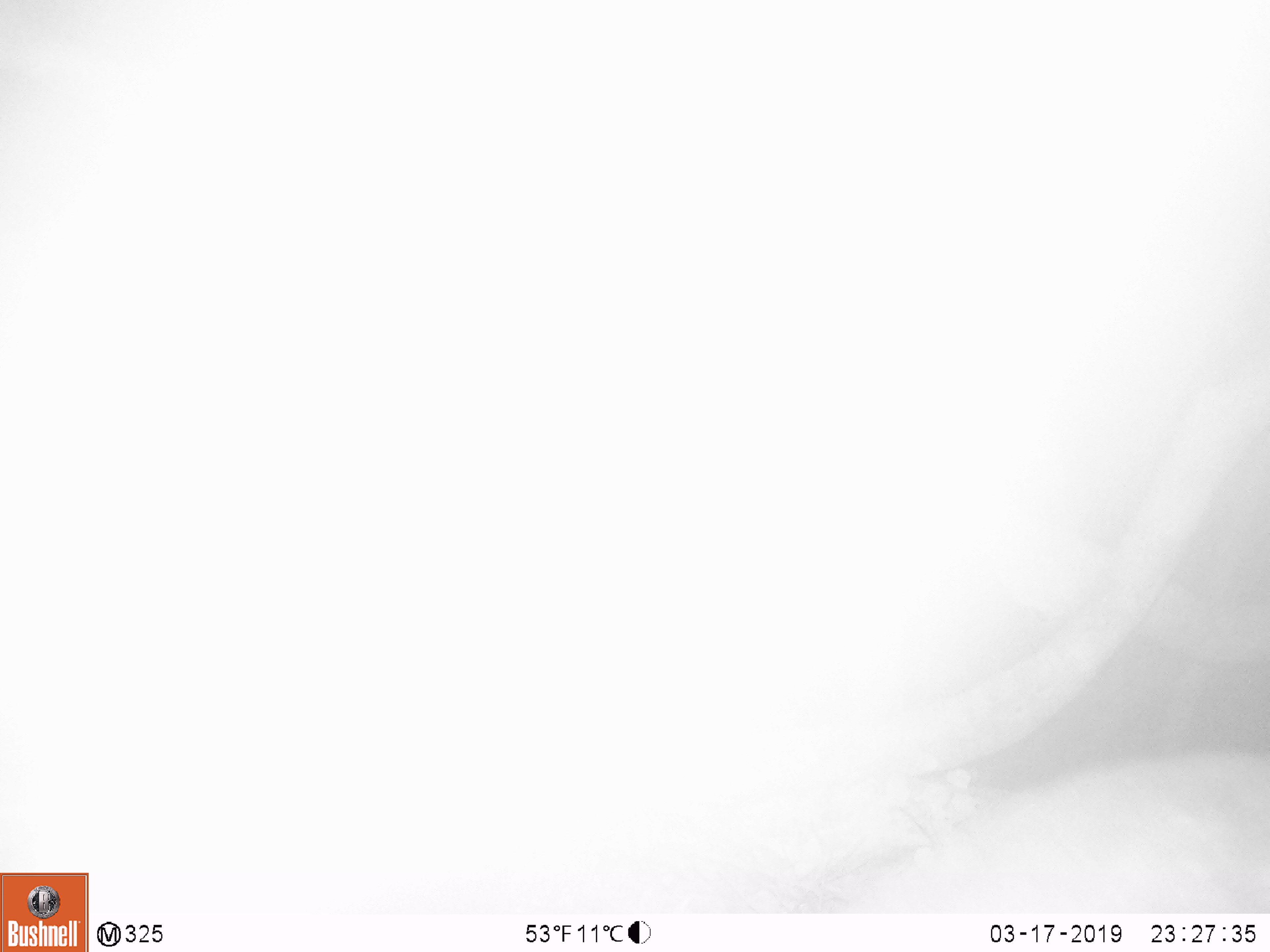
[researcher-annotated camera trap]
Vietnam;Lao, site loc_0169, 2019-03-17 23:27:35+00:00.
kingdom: Animalia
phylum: Chordata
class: Mammalia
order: Artiodactyla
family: Cervidae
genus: Muntiacus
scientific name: Muntiacus rooseveltorum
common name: roosevelt's muntjac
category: roosevelts muntjac group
Roosevelts muntjac group (roosevelt's muntjac) (Muntiacus rooseveltorum). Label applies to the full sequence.